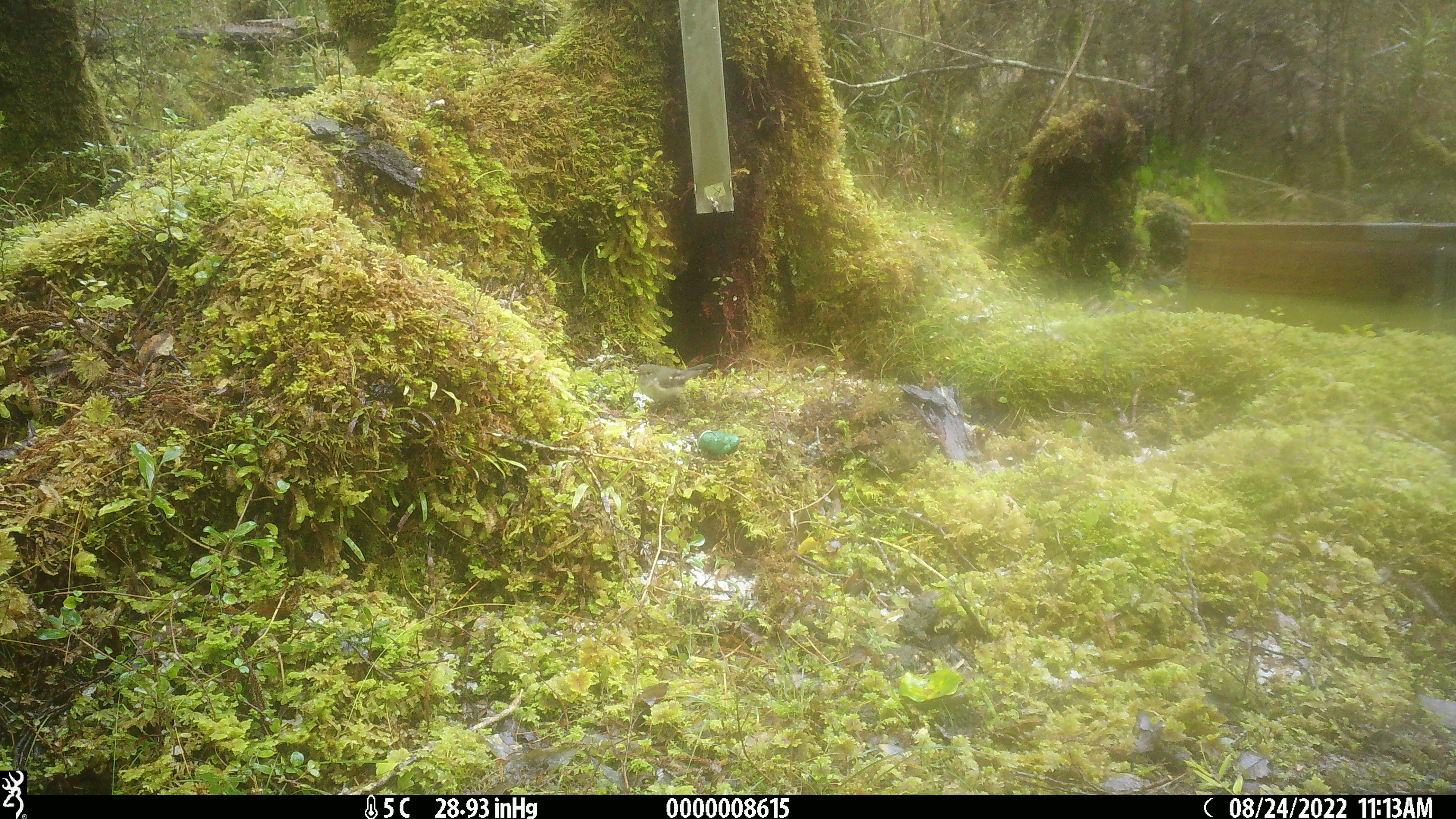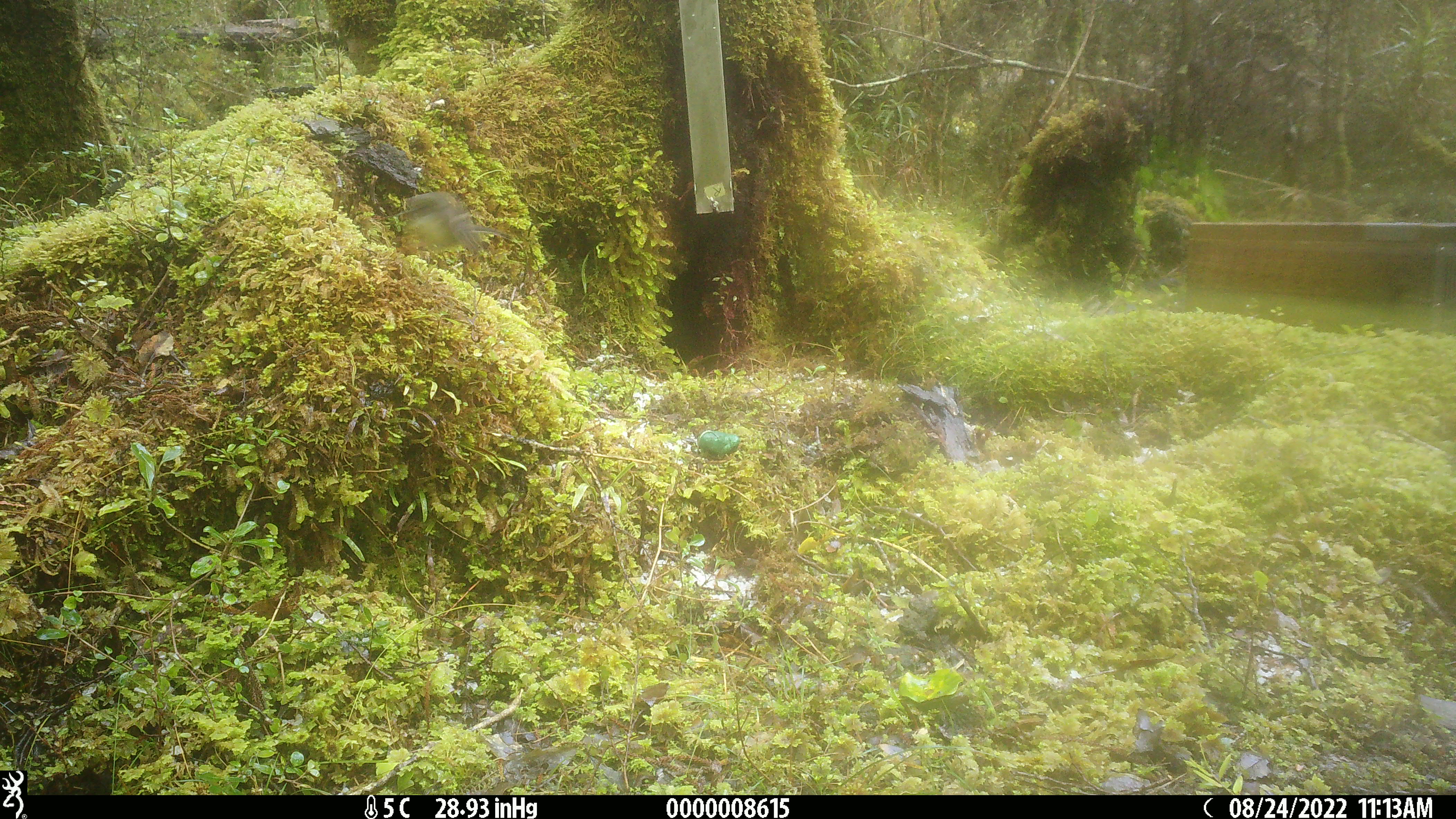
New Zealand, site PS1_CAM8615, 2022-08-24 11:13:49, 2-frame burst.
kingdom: Animalia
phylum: Chordata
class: Aves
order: Passeriformes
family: Petroicidae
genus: Petroica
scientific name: Petroica macrocephala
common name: tomtit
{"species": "tomtit (Petroica macrocephala)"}